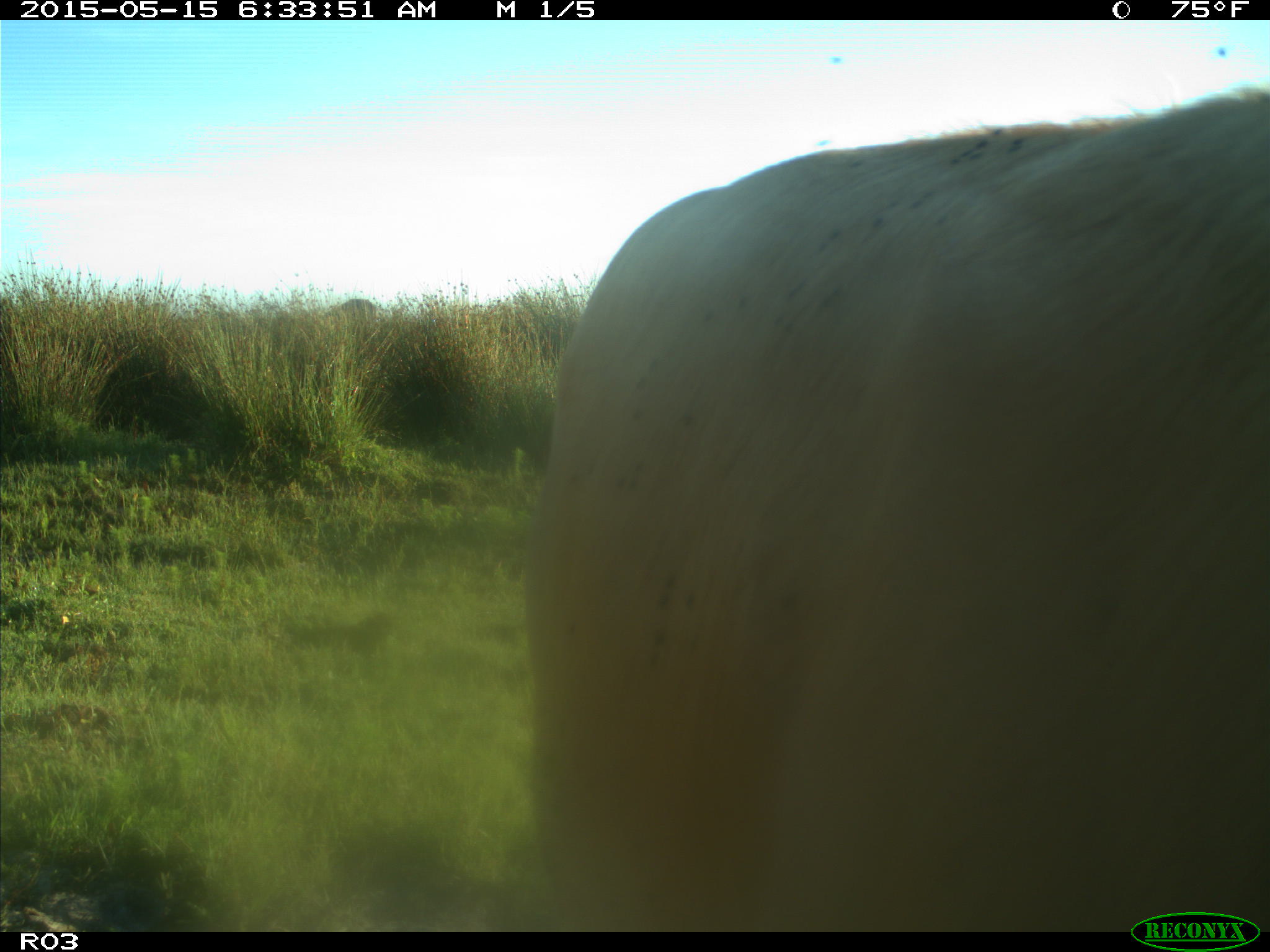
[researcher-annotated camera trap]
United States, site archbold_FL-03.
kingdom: Animalia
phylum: Chordata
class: Mammalia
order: Artiodactyla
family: Bovidae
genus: Bos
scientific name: Bos taurus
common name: domestic cow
Bos taurus (domestic cow).